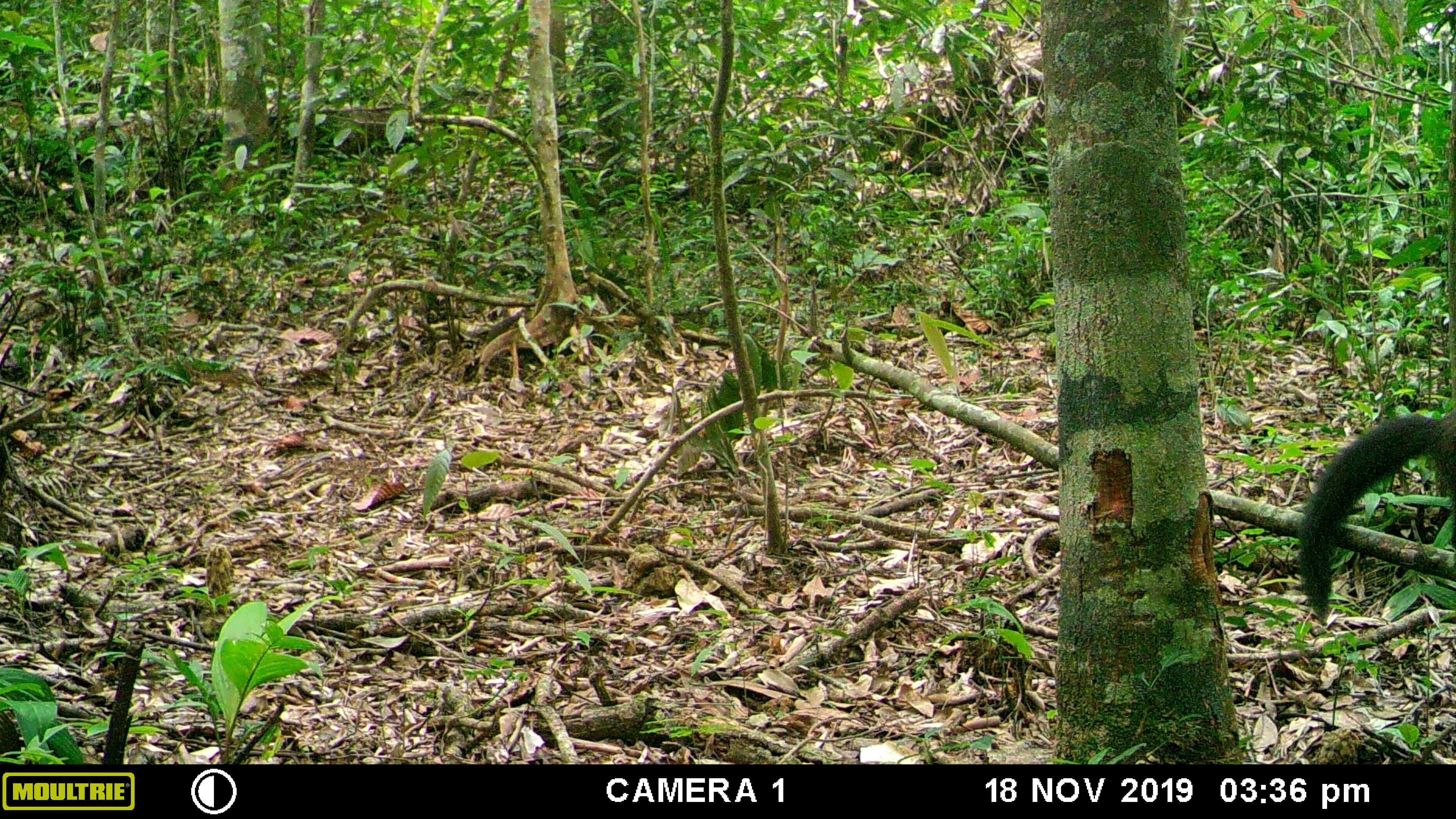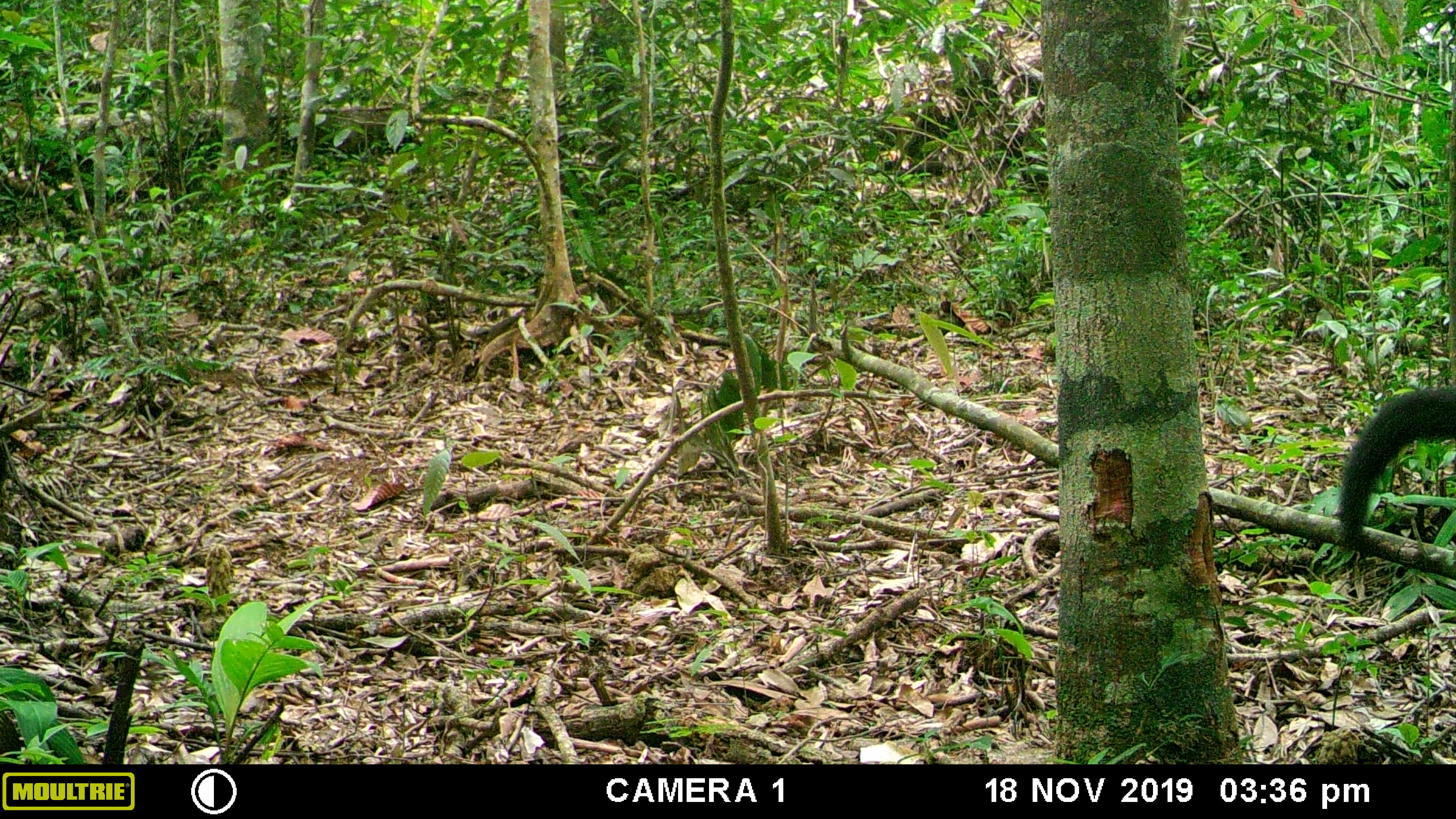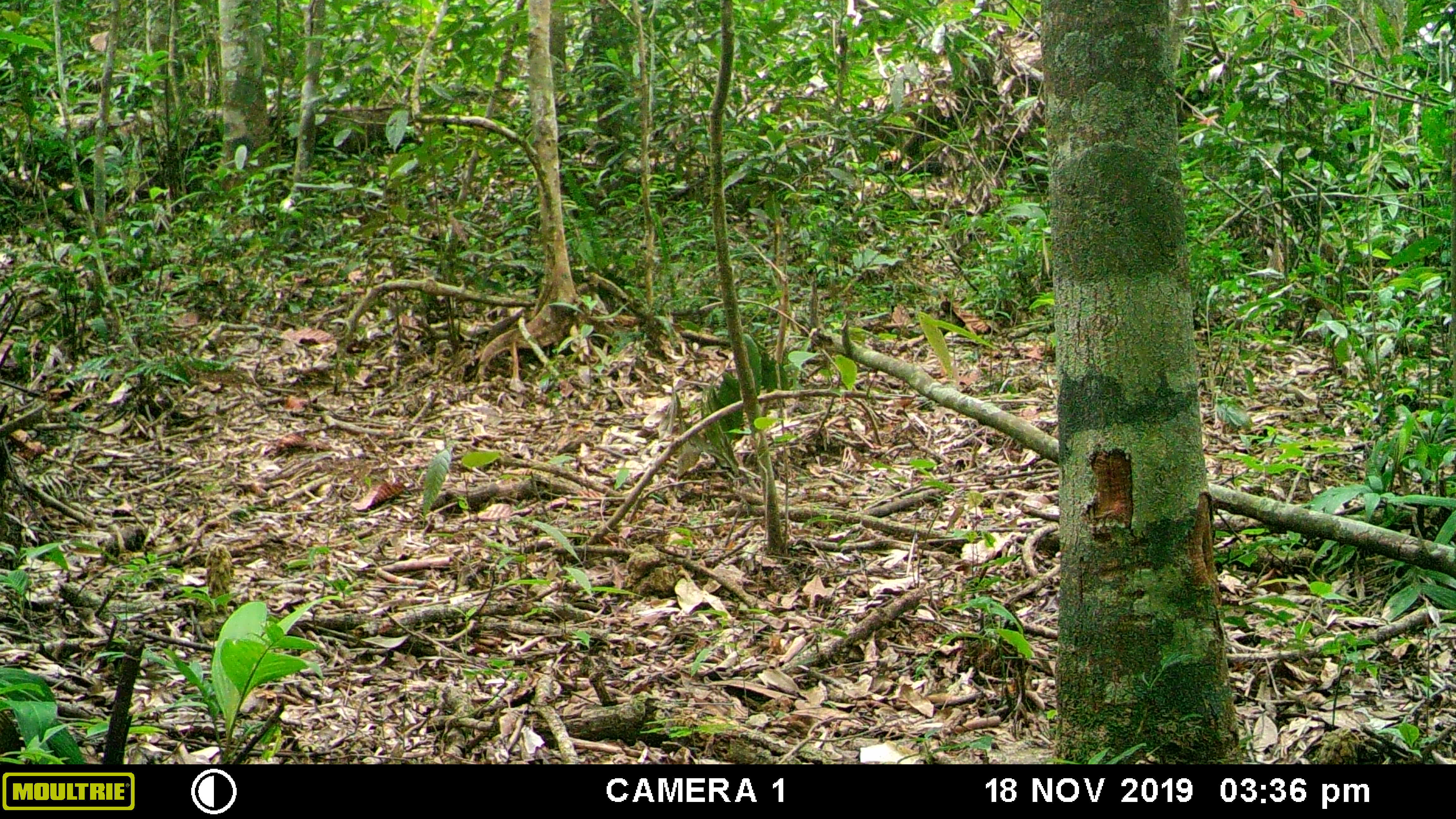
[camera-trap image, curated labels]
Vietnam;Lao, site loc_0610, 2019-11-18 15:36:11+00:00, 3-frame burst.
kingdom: Animalia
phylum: Chordata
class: Mammalia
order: Carnivora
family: Mustelidae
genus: Martes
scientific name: Martes flavigula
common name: yellow-throated marten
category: yellow throated marten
Yellow throated marten (yellow-throated marten) (Martes flavigula). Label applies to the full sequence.